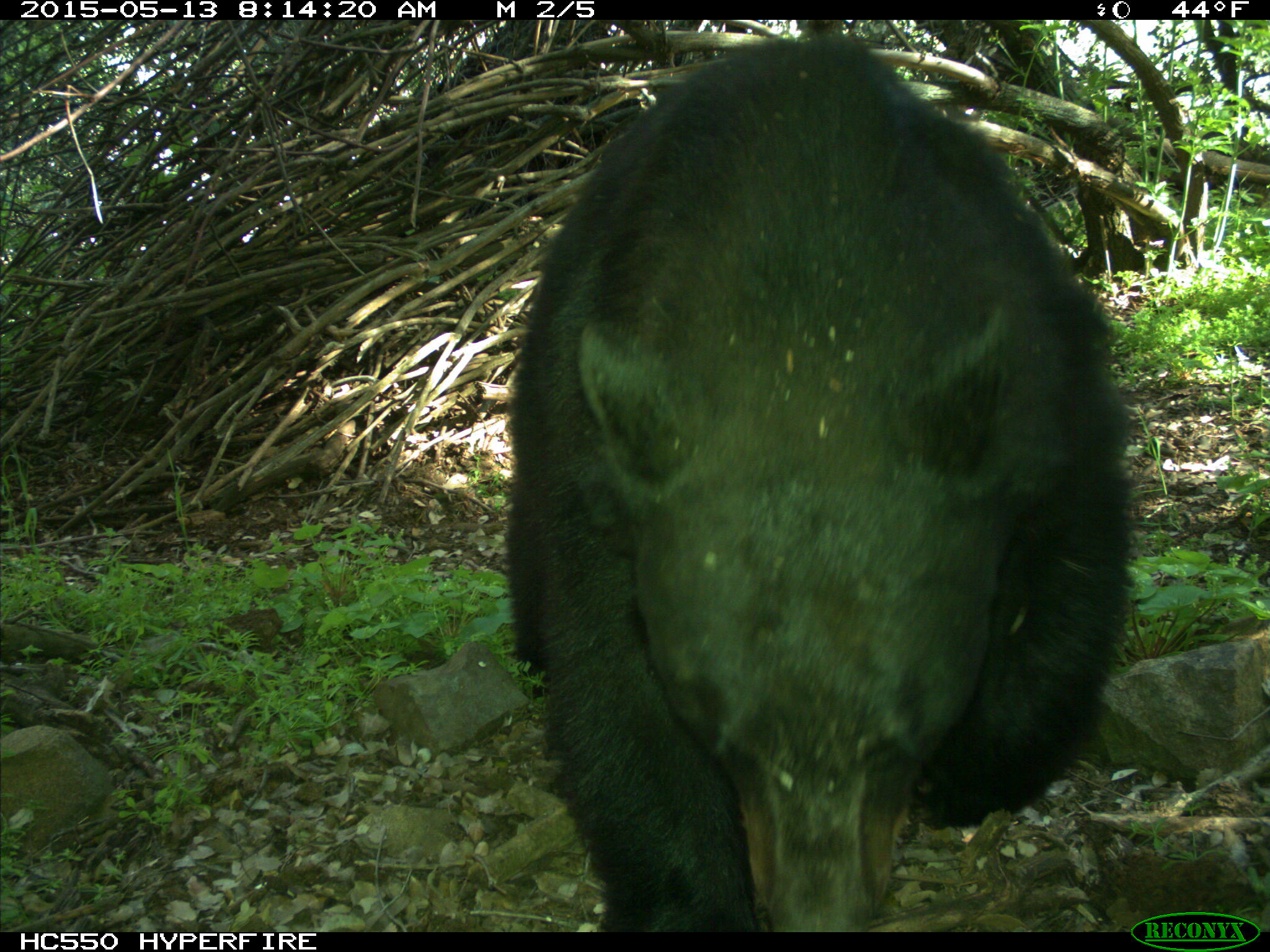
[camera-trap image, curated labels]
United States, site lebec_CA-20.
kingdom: Animalia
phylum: Chordata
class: Mammalia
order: Carnivora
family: Ursidae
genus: Ursus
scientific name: Ursus americanus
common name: american black bear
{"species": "Ursus americanus (american black bear)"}